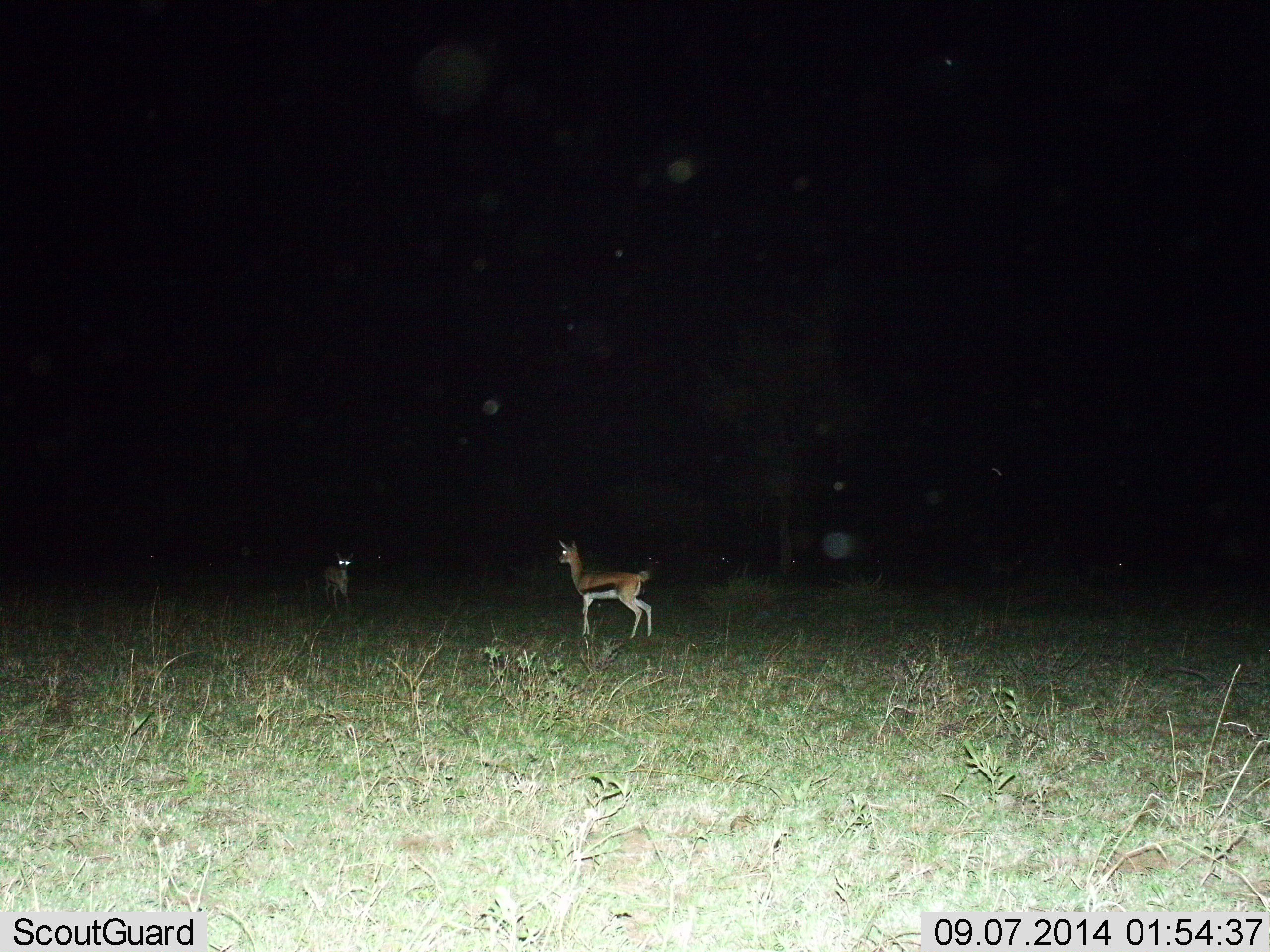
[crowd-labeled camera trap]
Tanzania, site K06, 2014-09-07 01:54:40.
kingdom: Animalia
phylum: Chordata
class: Mammalia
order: Artiodactyla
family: Bovidae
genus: Eudorcas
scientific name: Eudorcas thomsonii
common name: thomson's gazelle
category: gazellethomsons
Gazellethomsons (thomson's gazelle) (Eudorcas thomsonii), count 2. Behavior (volunteer vote fractions): standing 92%, resting 0%, moving 17%, interacting 17%. Young present (vote fraction): 17%. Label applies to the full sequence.